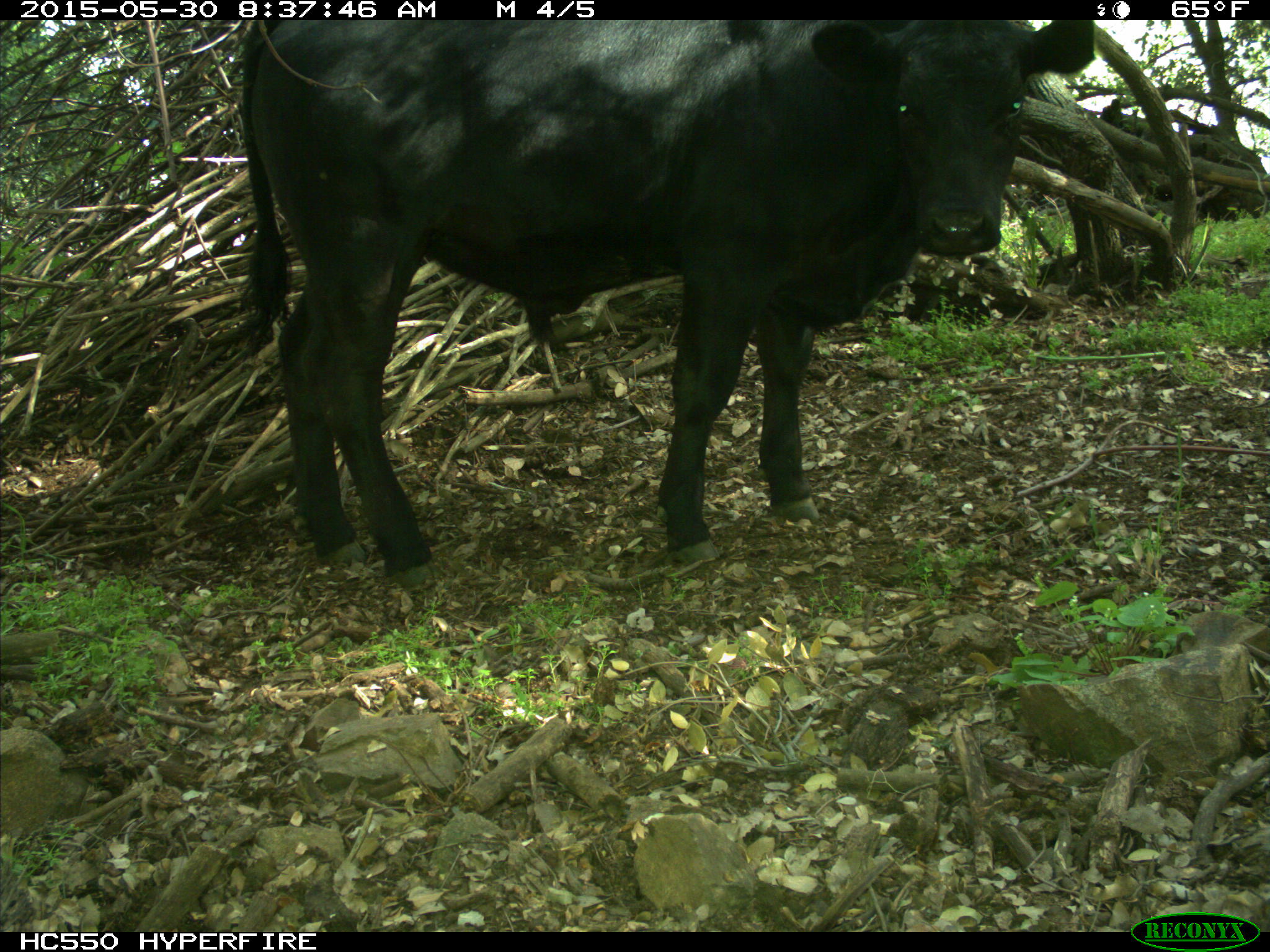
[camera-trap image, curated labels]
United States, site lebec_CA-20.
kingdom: Animalia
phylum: Chordata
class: Mammalia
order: Artiodactyla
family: Bovidae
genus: Bos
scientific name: Bos taurus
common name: domestic cow